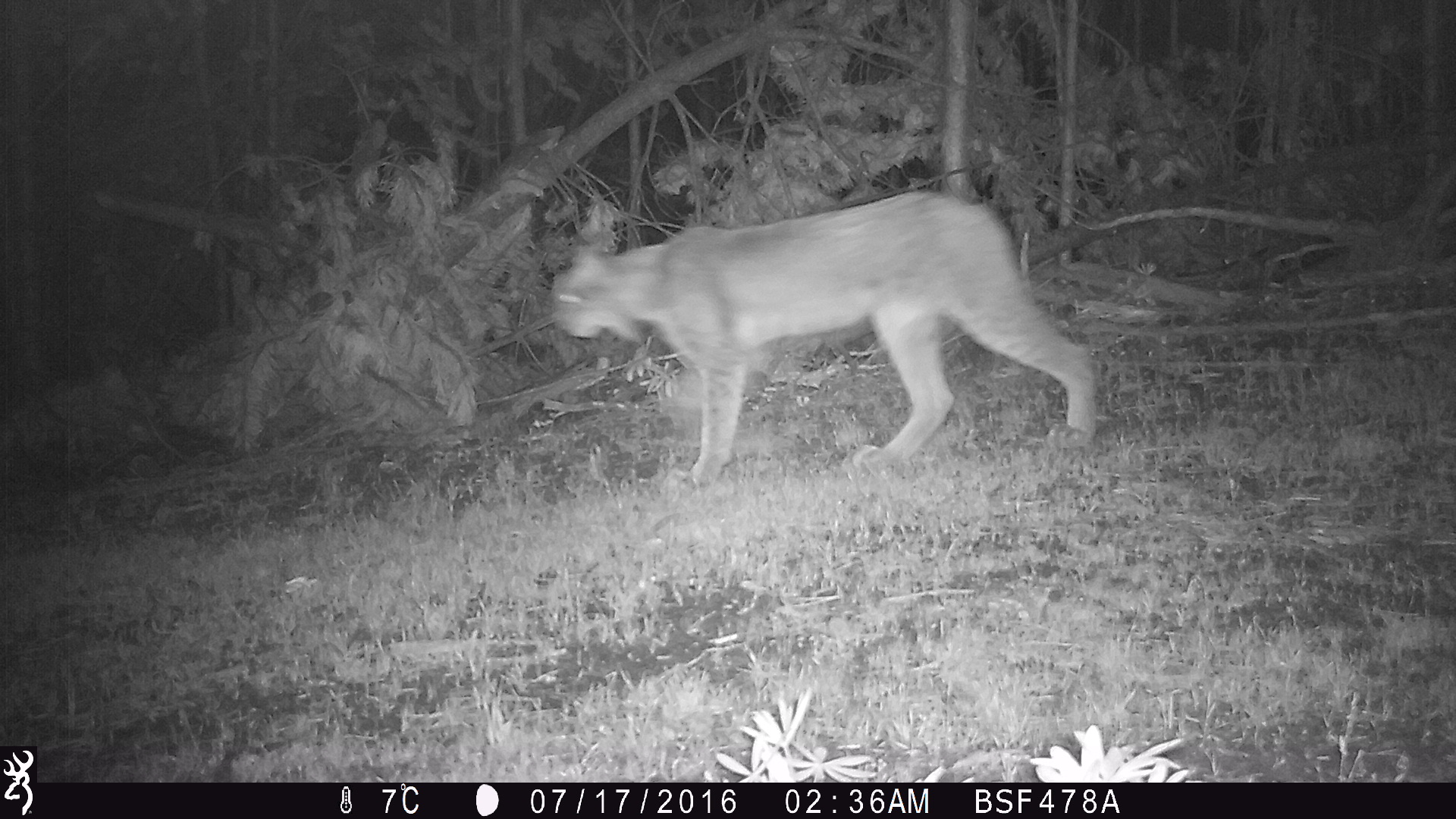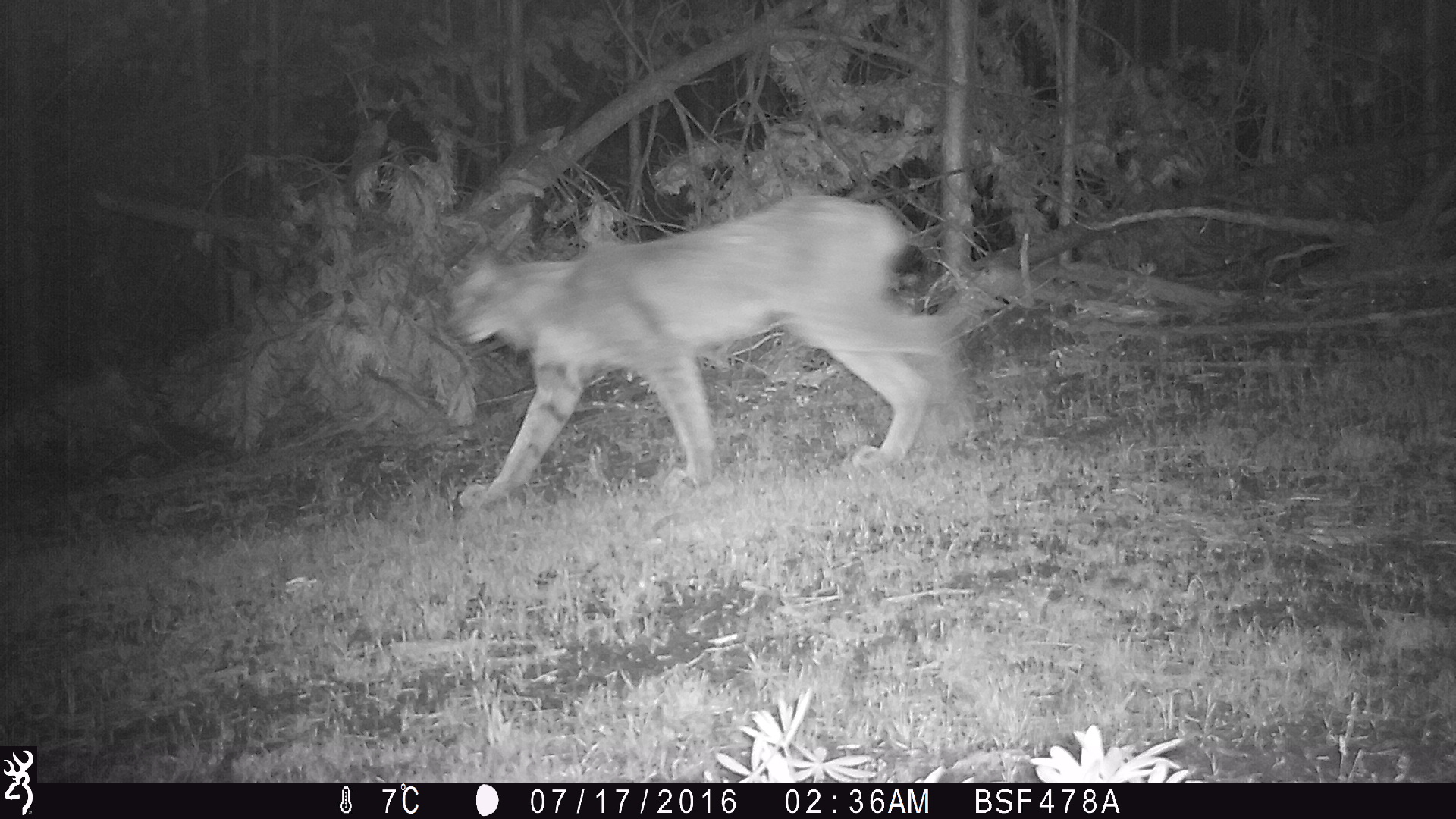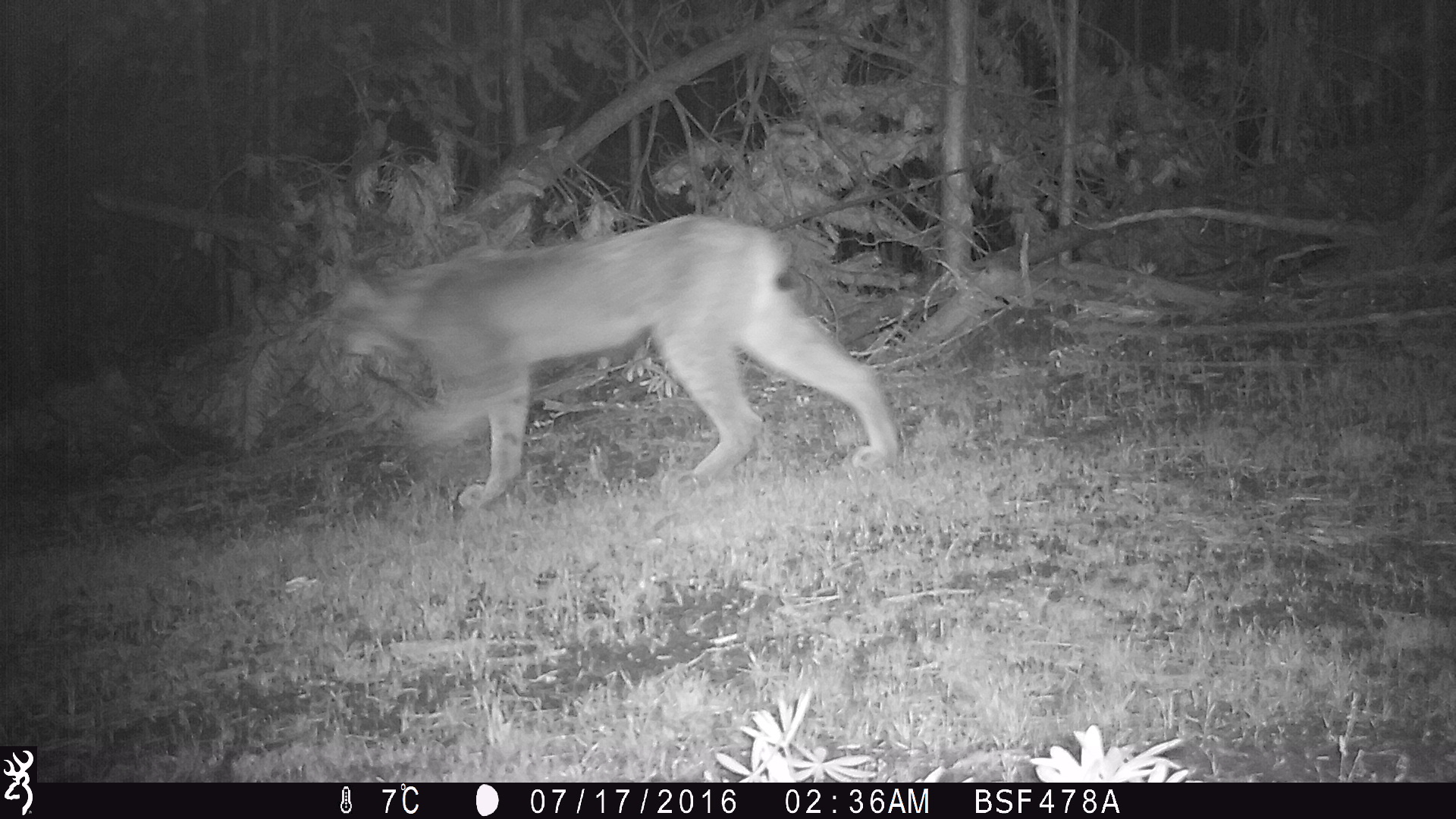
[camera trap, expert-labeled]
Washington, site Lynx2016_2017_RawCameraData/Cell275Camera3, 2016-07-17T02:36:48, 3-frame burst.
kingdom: Animalia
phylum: Chordata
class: Mammalia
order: Carnivora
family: Felidae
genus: Lynx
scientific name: Lynx canadensis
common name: canada lynx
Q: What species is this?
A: Lynx canadensis (canada lynx).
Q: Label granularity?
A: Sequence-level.